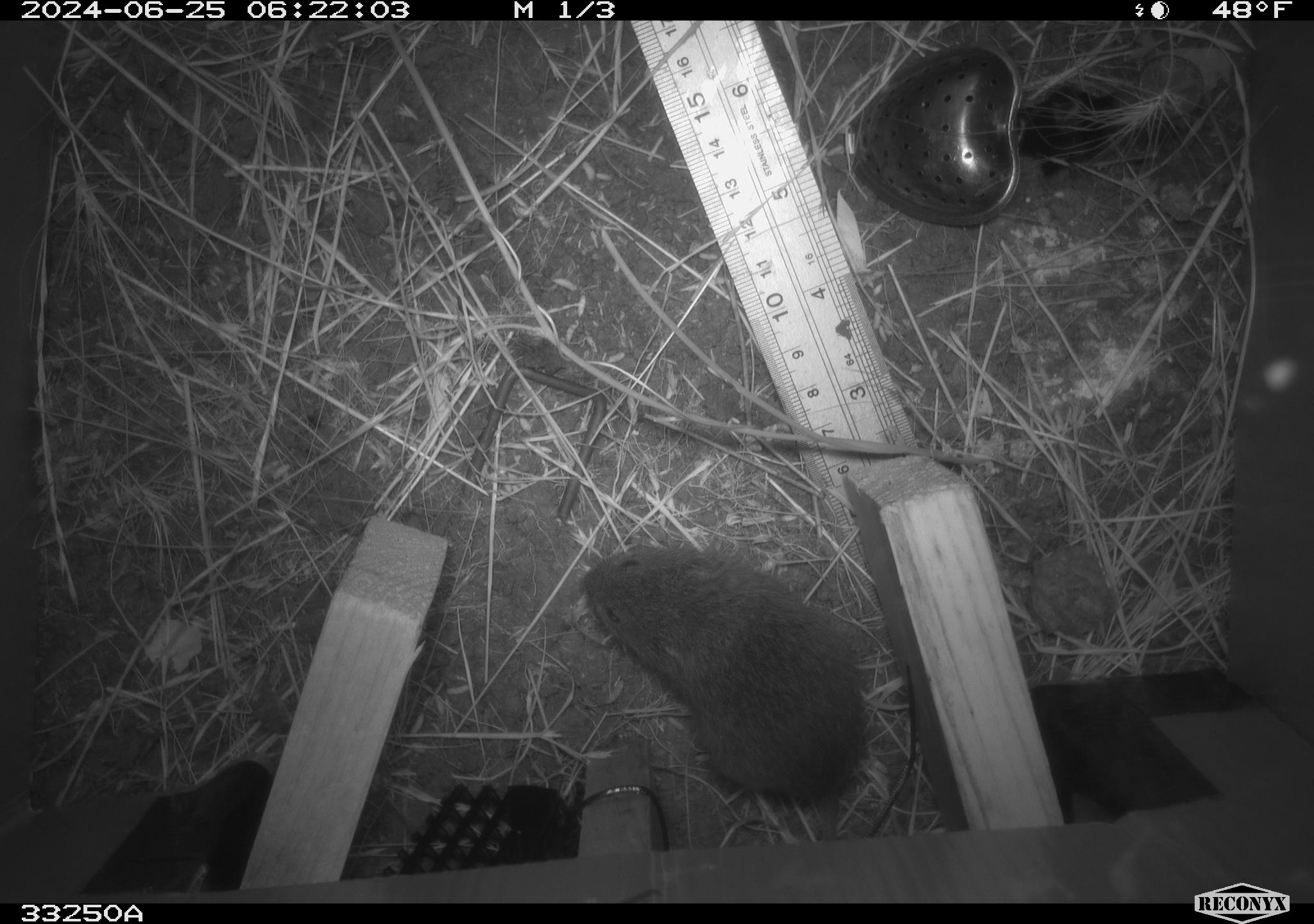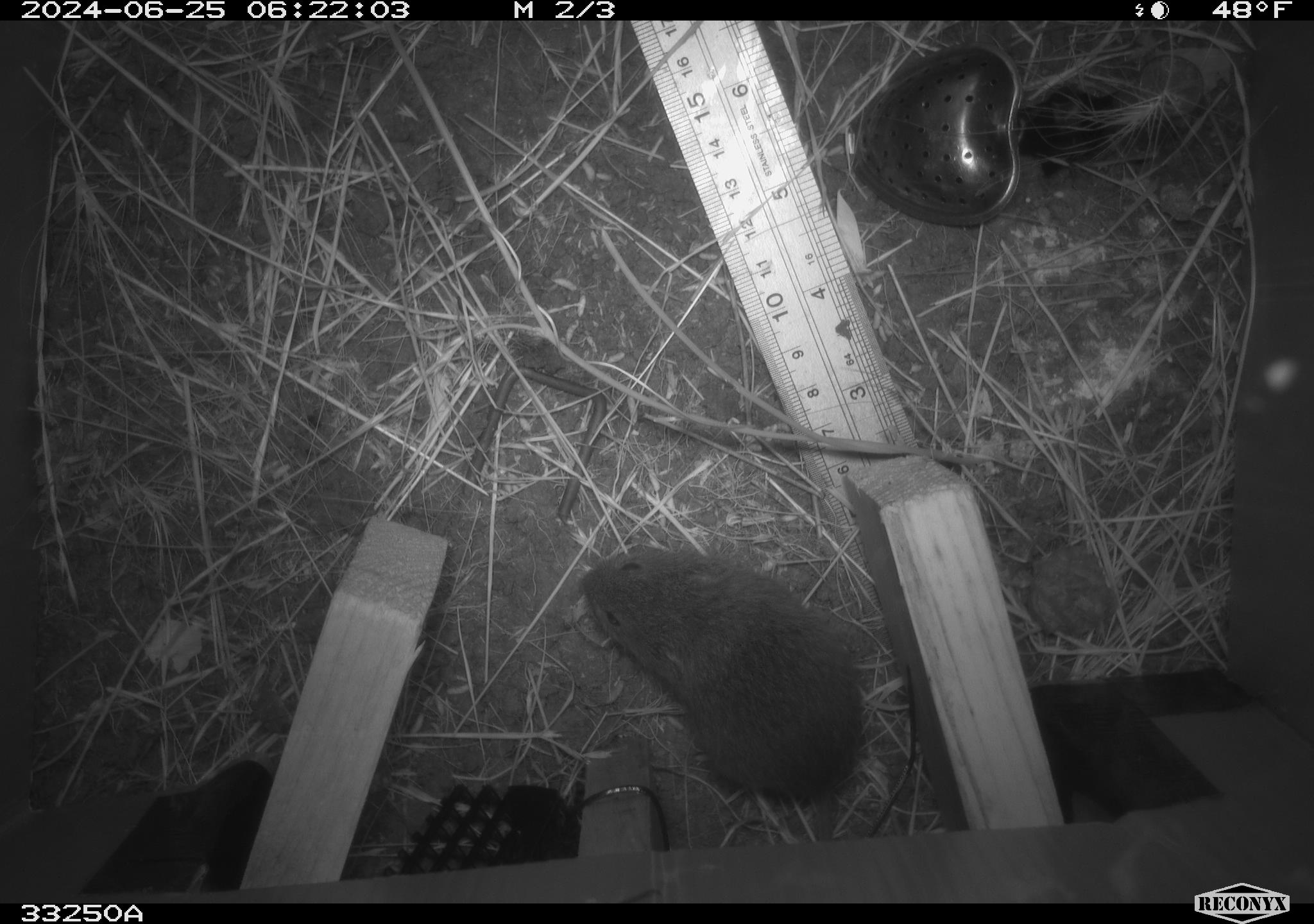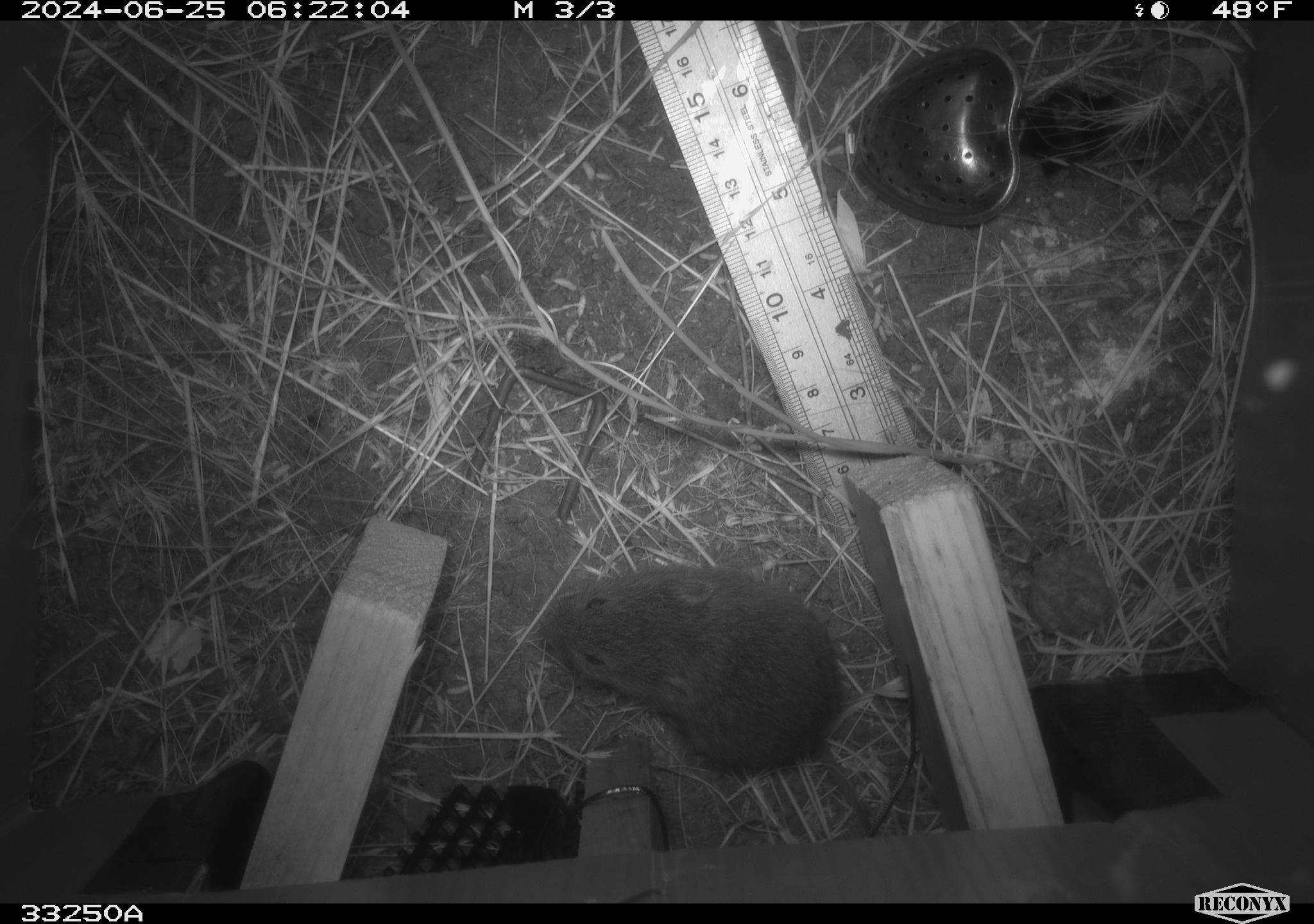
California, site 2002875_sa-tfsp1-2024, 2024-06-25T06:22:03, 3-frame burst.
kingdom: Animalia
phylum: Chordata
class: Mammalia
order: Rodentia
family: Cricetidae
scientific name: Arvicolinae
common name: voles, lemmings, and muskrats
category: arvicolinae subfamily